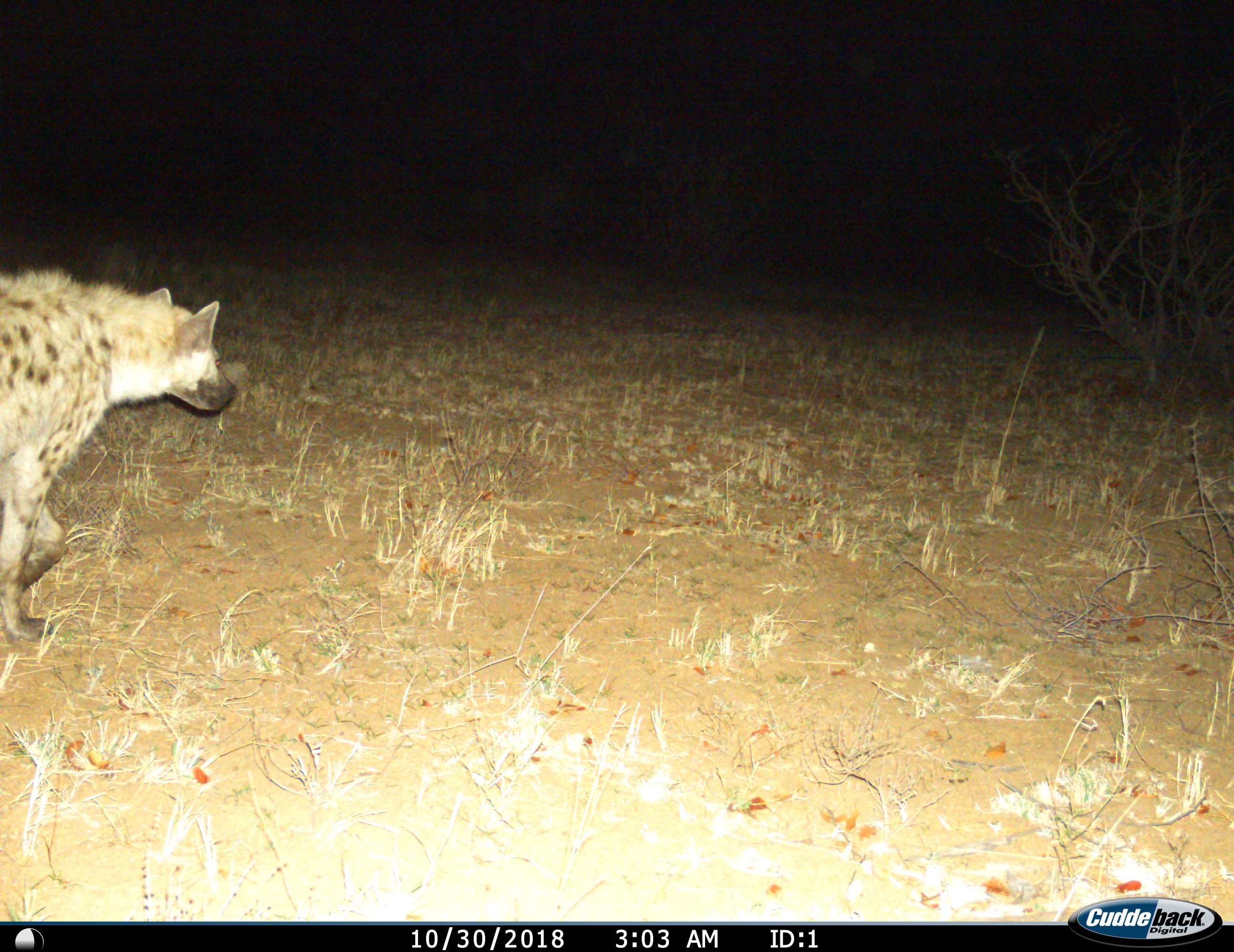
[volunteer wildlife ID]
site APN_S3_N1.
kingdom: Animalia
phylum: Chordata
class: Mammalia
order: Carnivora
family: Hyaenidae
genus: Crocuta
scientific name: Crocuta crocuta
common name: spotted hyena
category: hyenaspotted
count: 1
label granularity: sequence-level